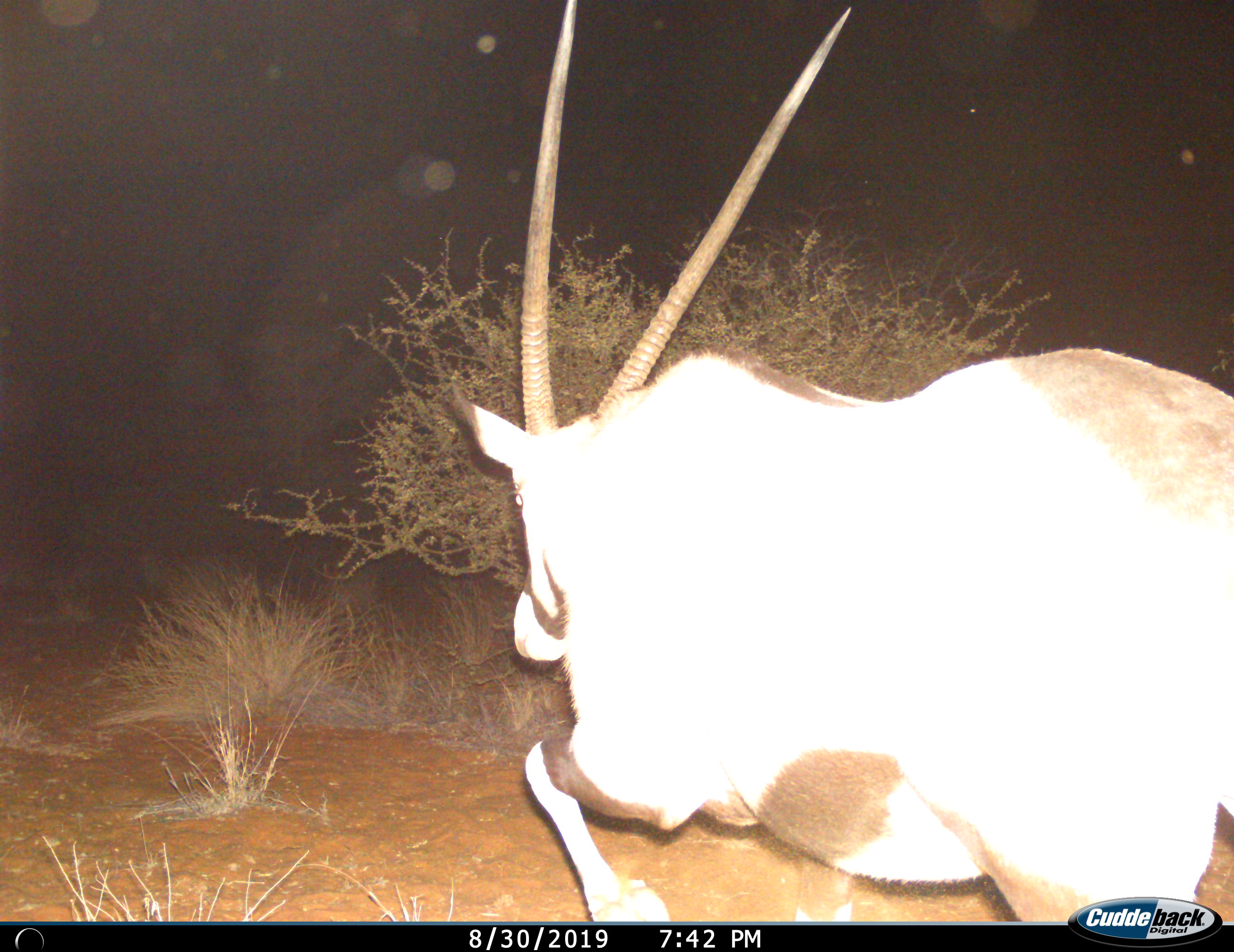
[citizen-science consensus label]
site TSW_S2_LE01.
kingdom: Animalia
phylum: Chordata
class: Mammalia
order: Artiodactyla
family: Bovidae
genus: Oryx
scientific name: Oryx gazella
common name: gemsbok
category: oryx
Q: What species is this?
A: Oryx (gemsbok) (Oryx gazella).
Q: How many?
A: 1.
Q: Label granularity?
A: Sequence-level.